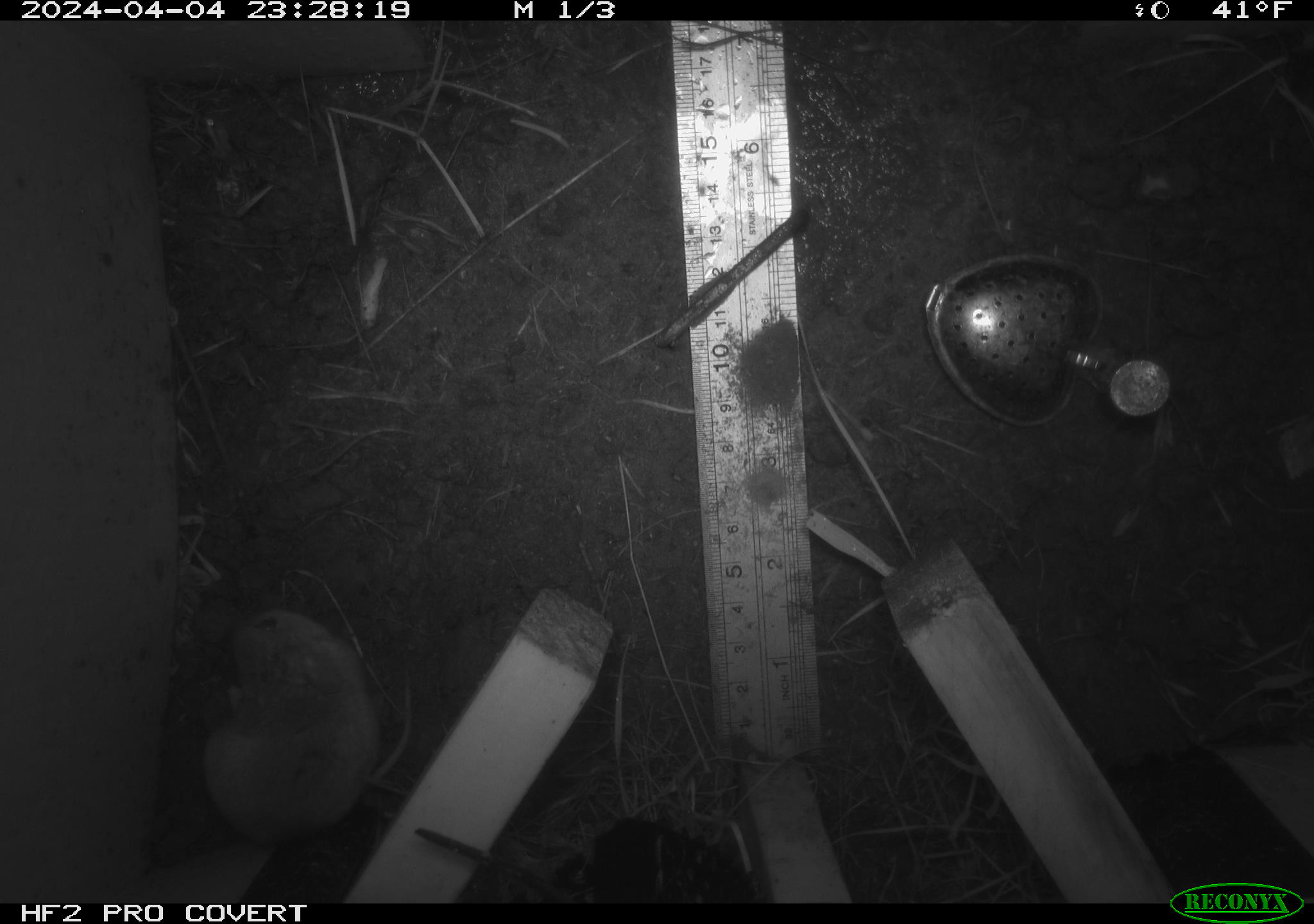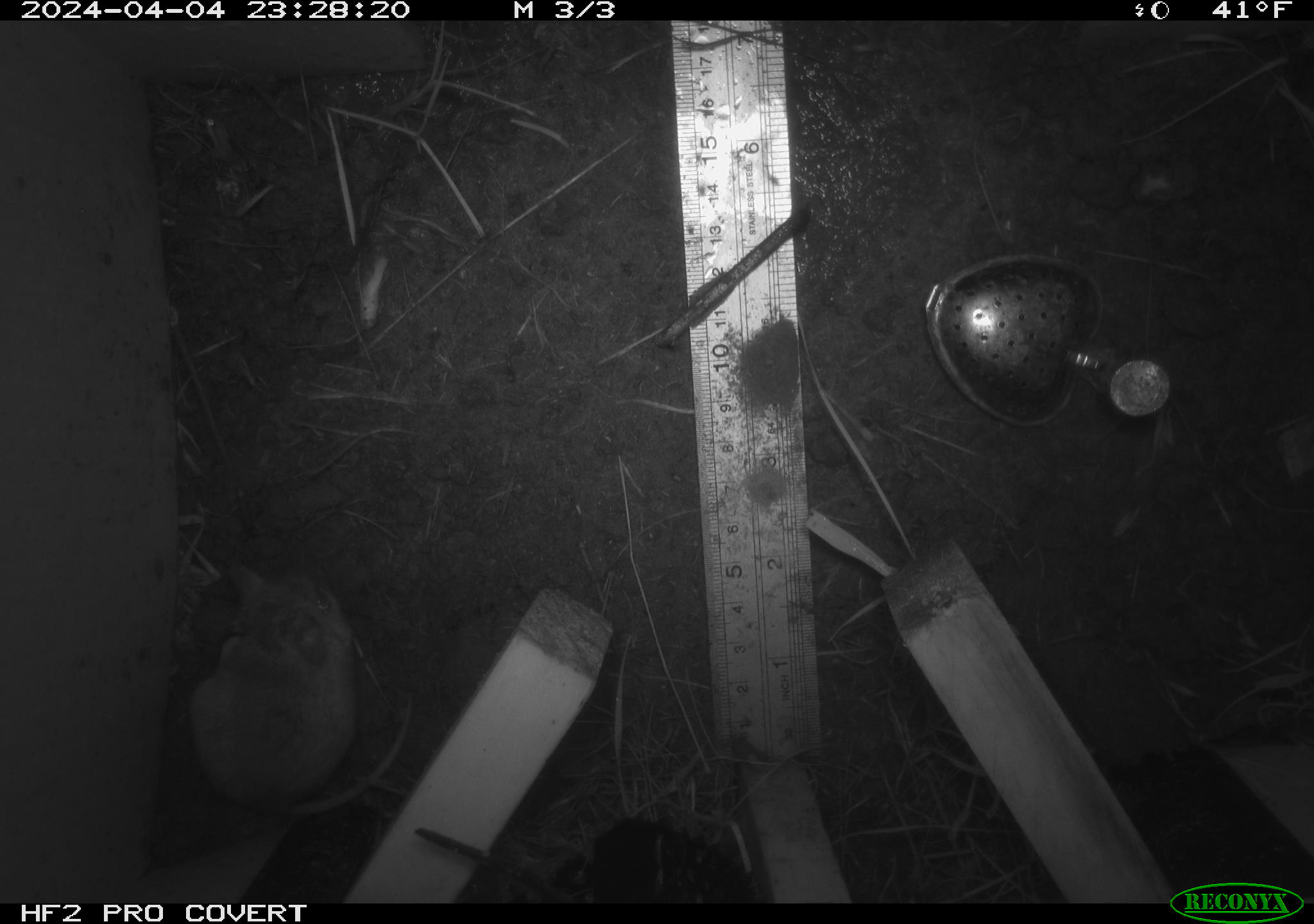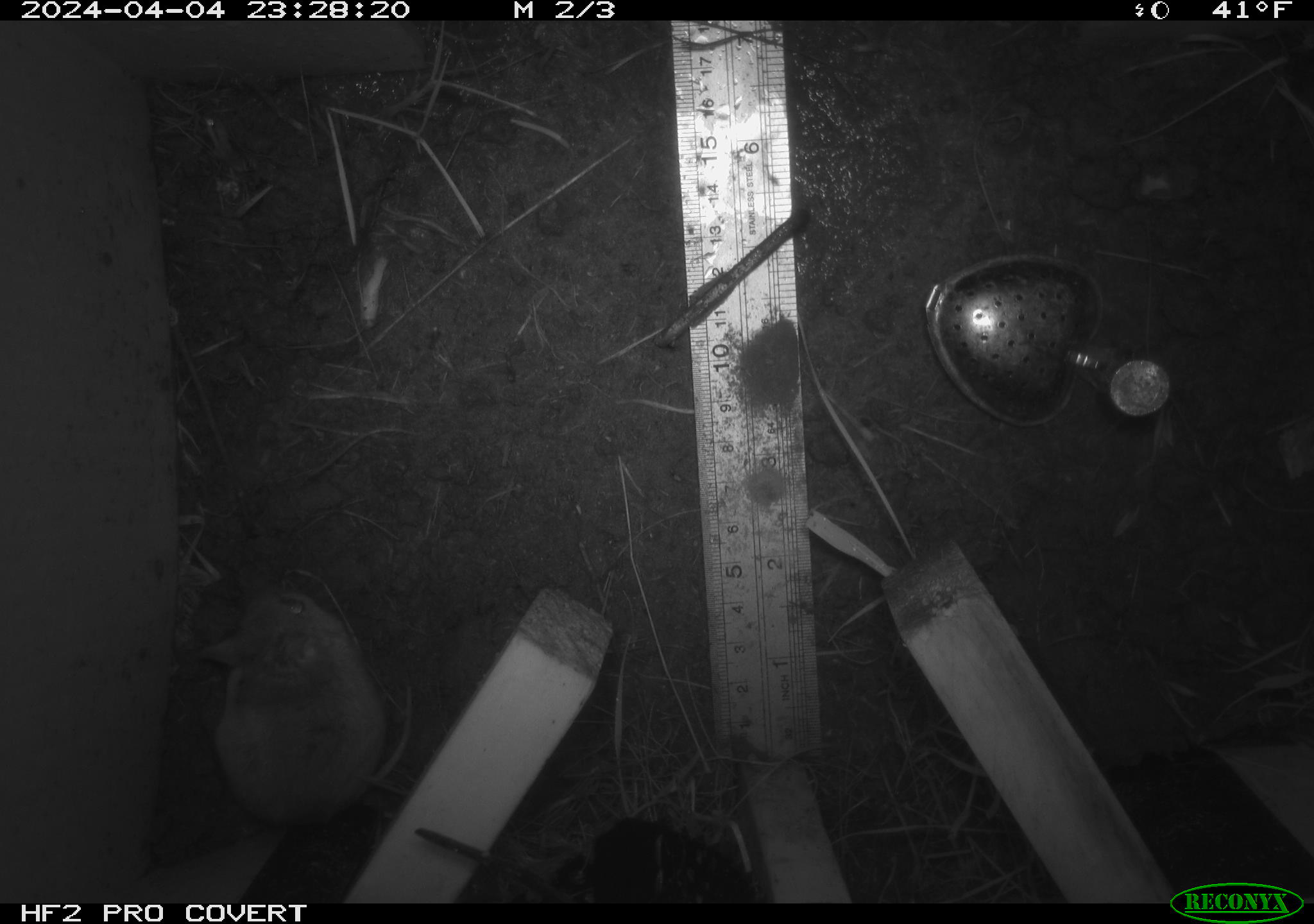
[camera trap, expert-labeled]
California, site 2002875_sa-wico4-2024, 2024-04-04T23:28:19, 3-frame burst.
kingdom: Animalia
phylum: Chordata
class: Mammalia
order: Rodentia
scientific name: Rodentia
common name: rodent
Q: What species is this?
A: Rodent (Rodentia).